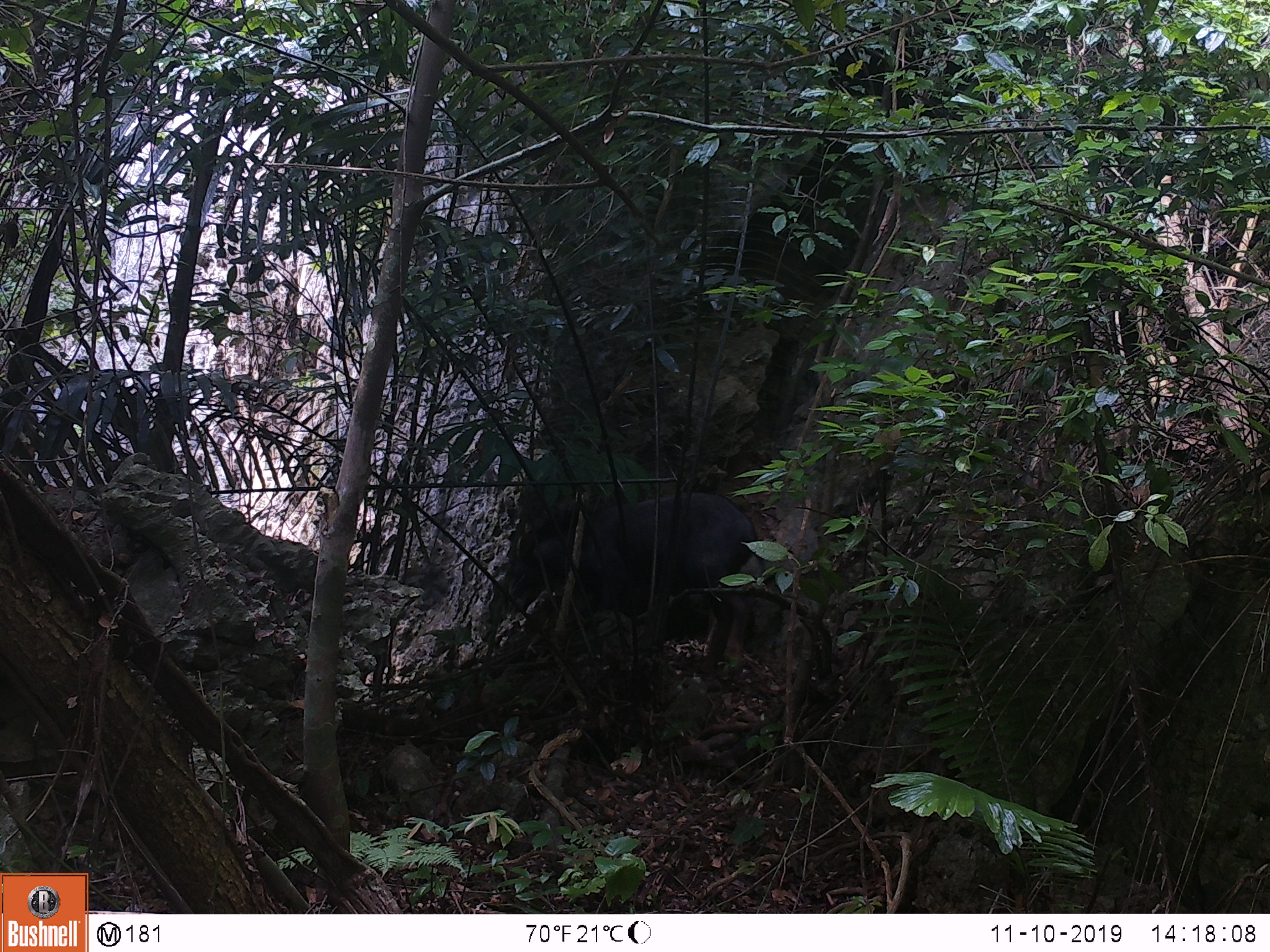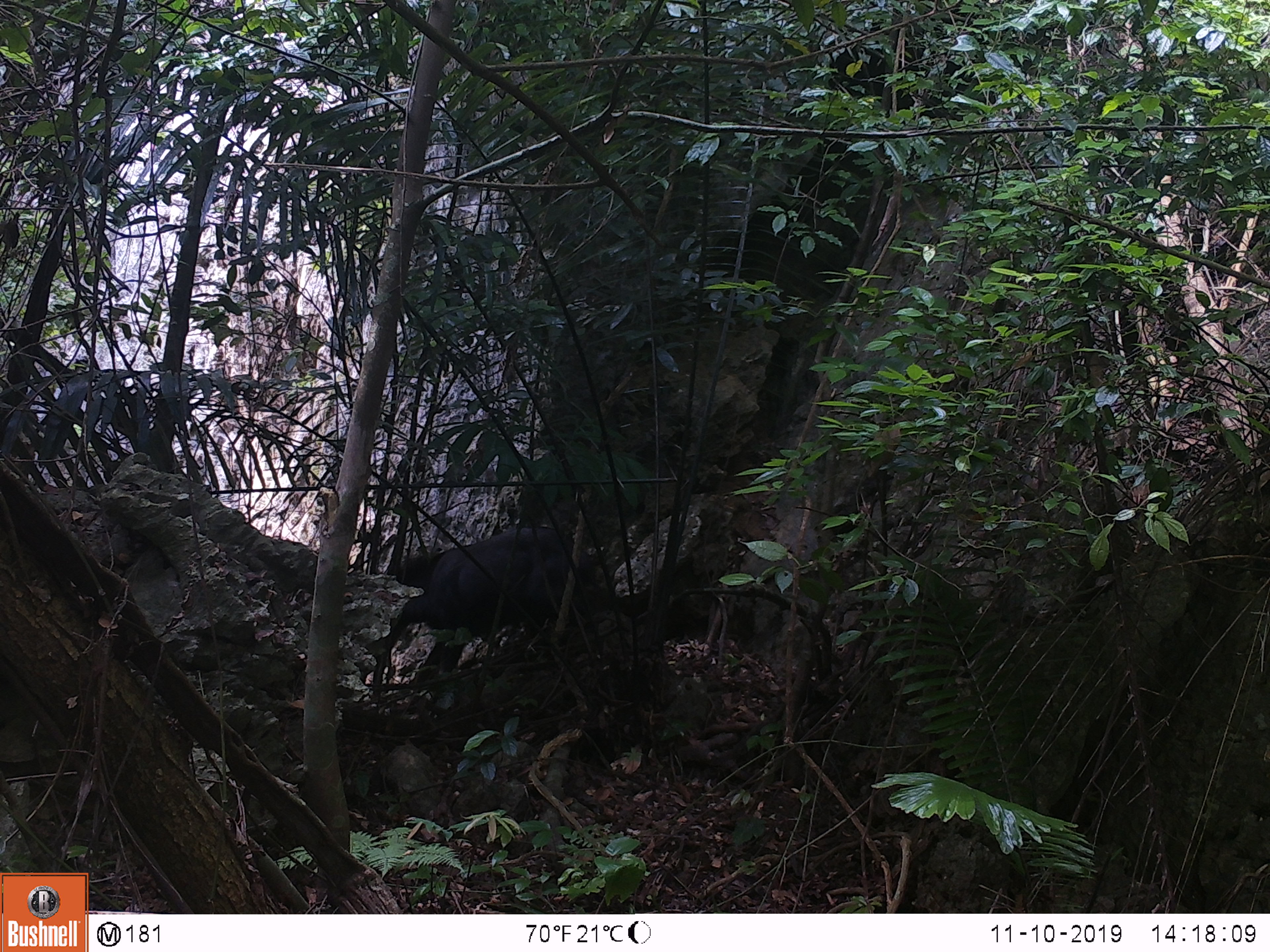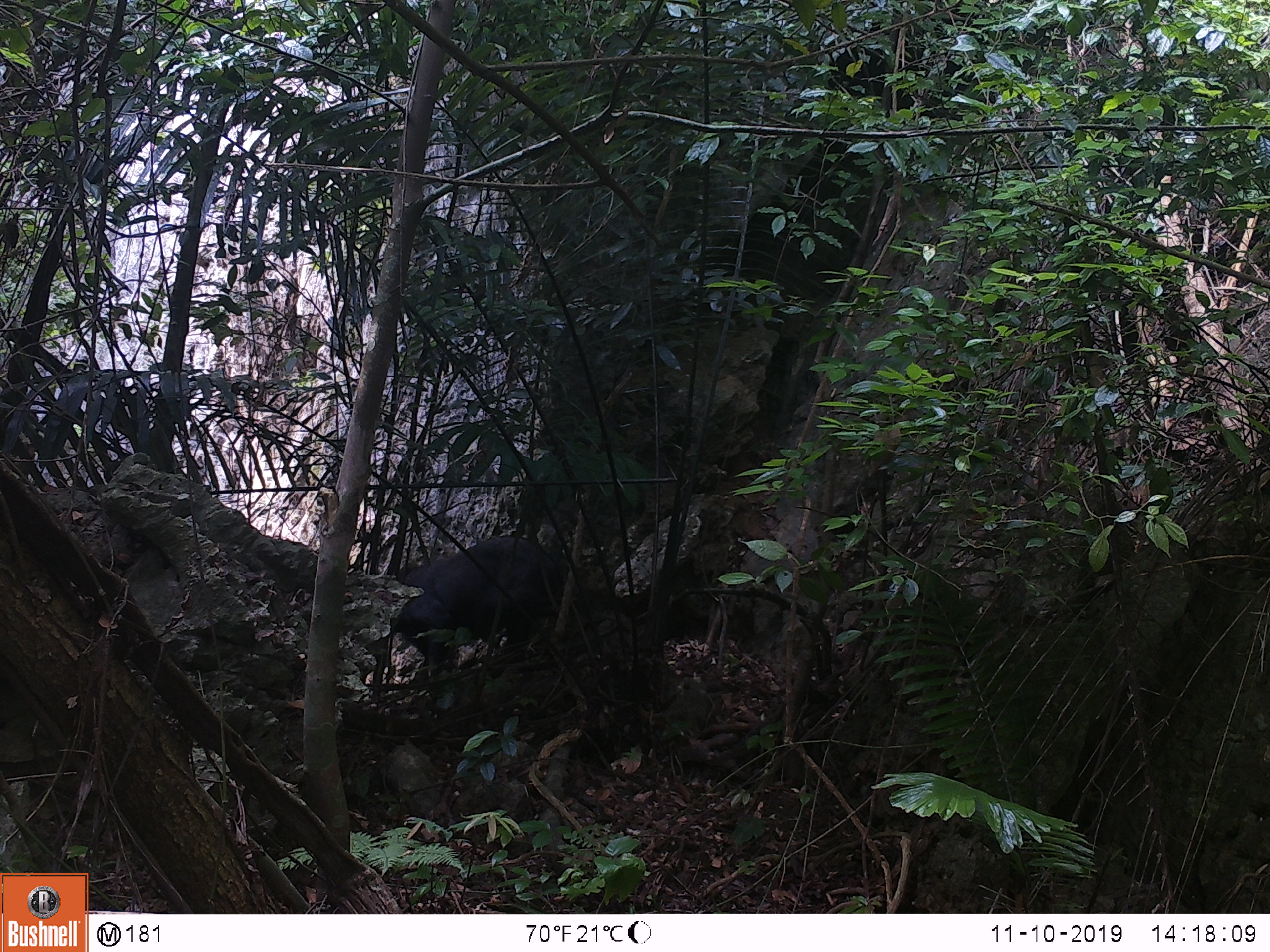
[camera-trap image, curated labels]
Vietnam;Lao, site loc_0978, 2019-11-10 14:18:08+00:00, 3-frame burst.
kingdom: Animalia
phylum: Chordata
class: Mammalia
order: Artiodactyla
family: Bovidae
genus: Capricornis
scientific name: Capricornis sumatraensis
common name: chinese serow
Chinese serow (Capricornis sumatraensis). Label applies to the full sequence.